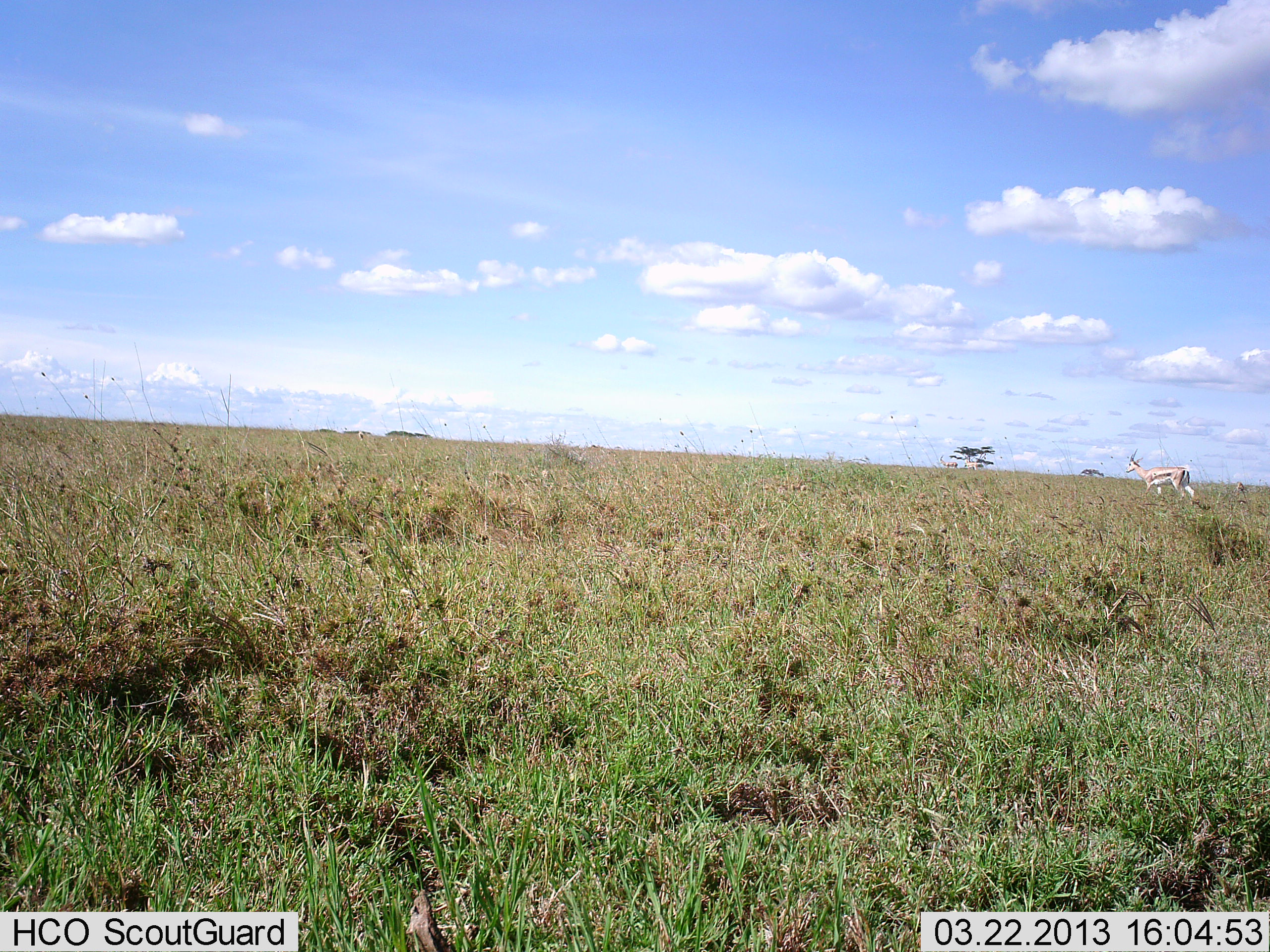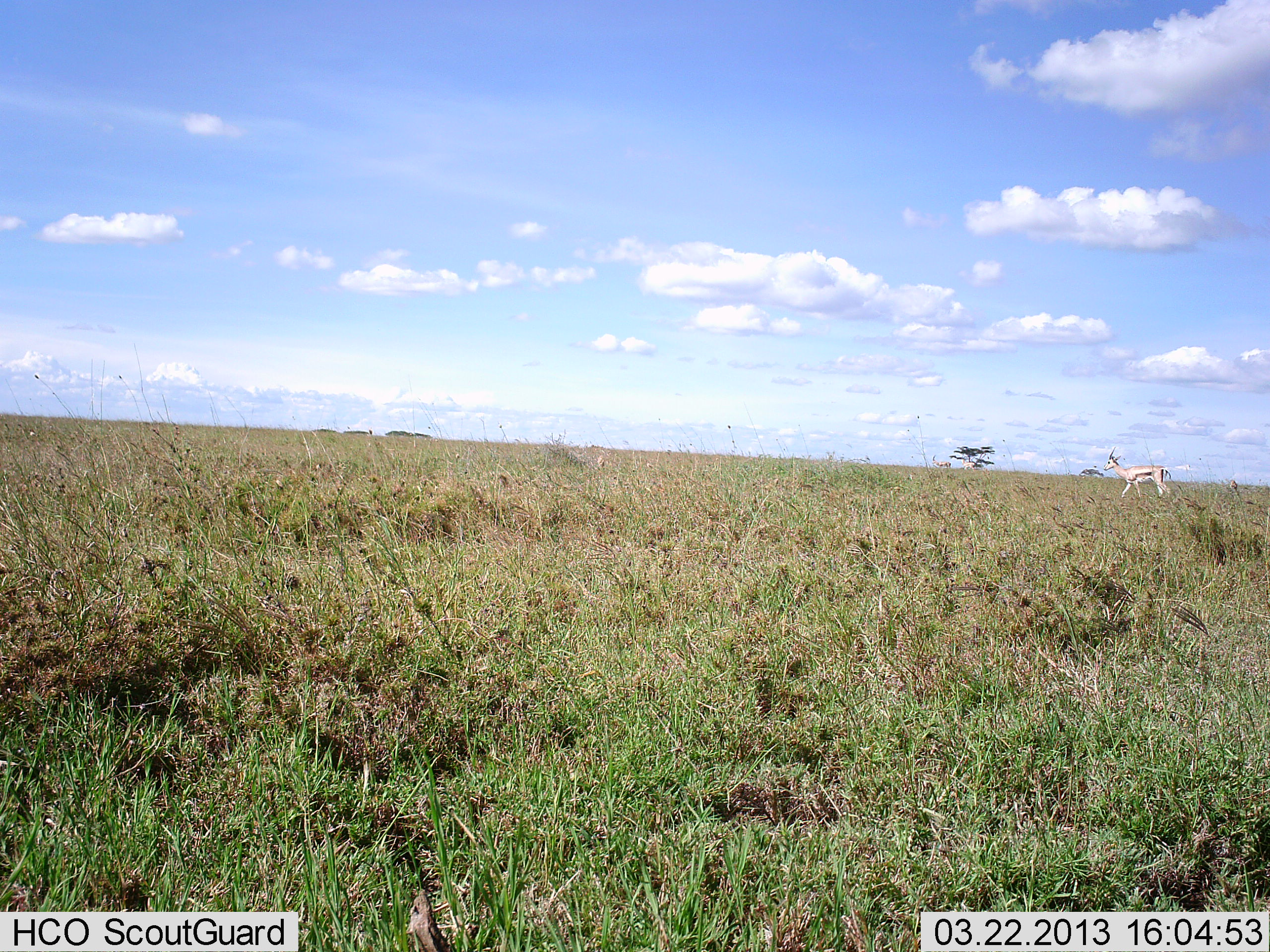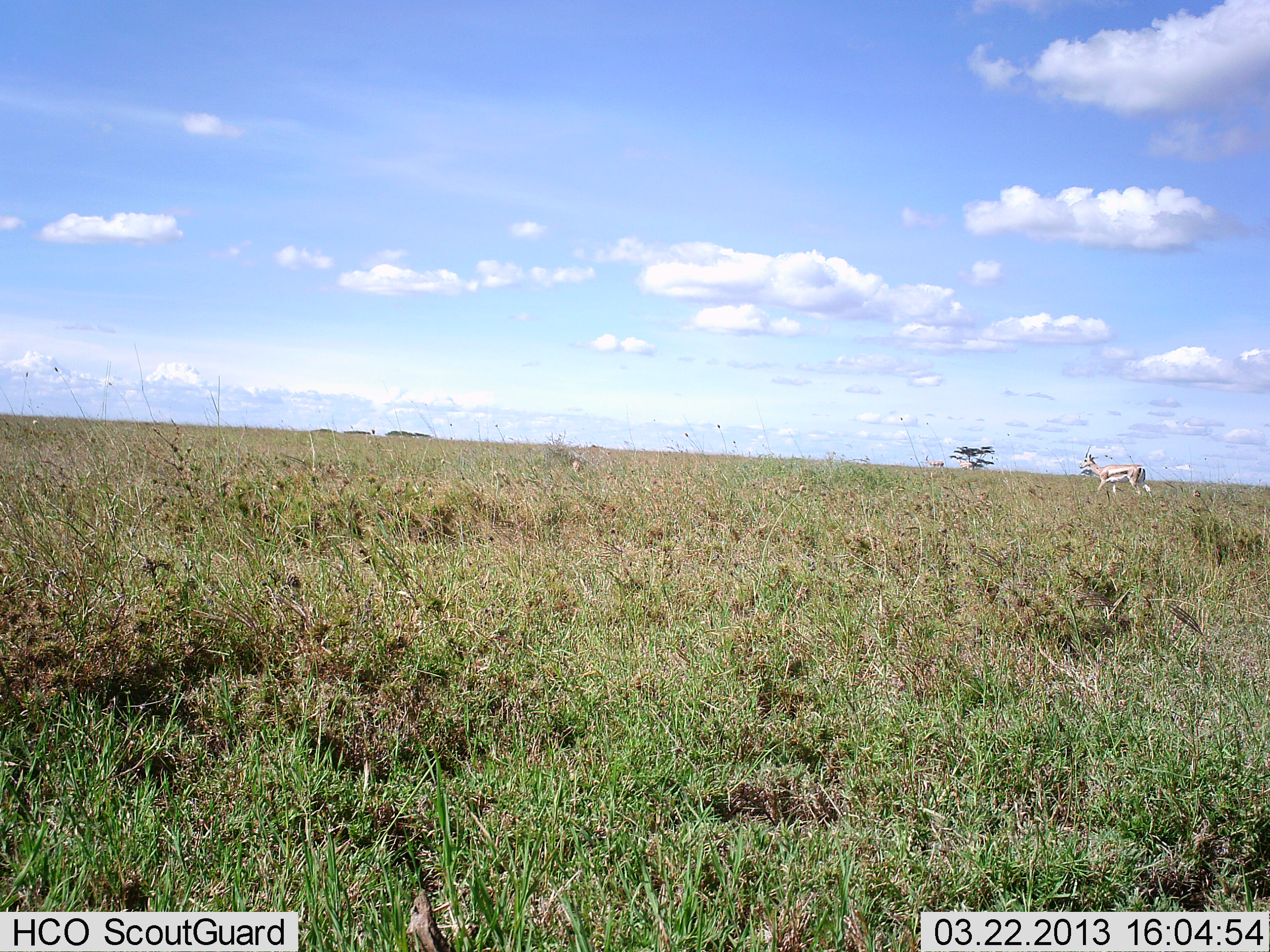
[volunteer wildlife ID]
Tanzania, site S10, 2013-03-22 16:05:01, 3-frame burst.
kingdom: Animalia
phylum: Chordata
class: Mammalia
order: Artiodactyla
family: Bovidae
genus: Eudorcas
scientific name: Eudorcas thomsonii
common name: thomson's gazelle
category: gazellethomsons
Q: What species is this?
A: Gazellethomsons (thomson's gazelle) (Eudorcas thomsonii).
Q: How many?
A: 1.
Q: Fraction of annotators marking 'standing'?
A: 7%.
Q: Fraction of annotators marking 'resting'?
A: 0%.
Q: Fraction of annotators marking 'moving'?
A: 93%.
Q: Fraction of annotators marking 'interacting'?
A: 0%.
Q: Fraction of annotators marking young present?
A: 0%.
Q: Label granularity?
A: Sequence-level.